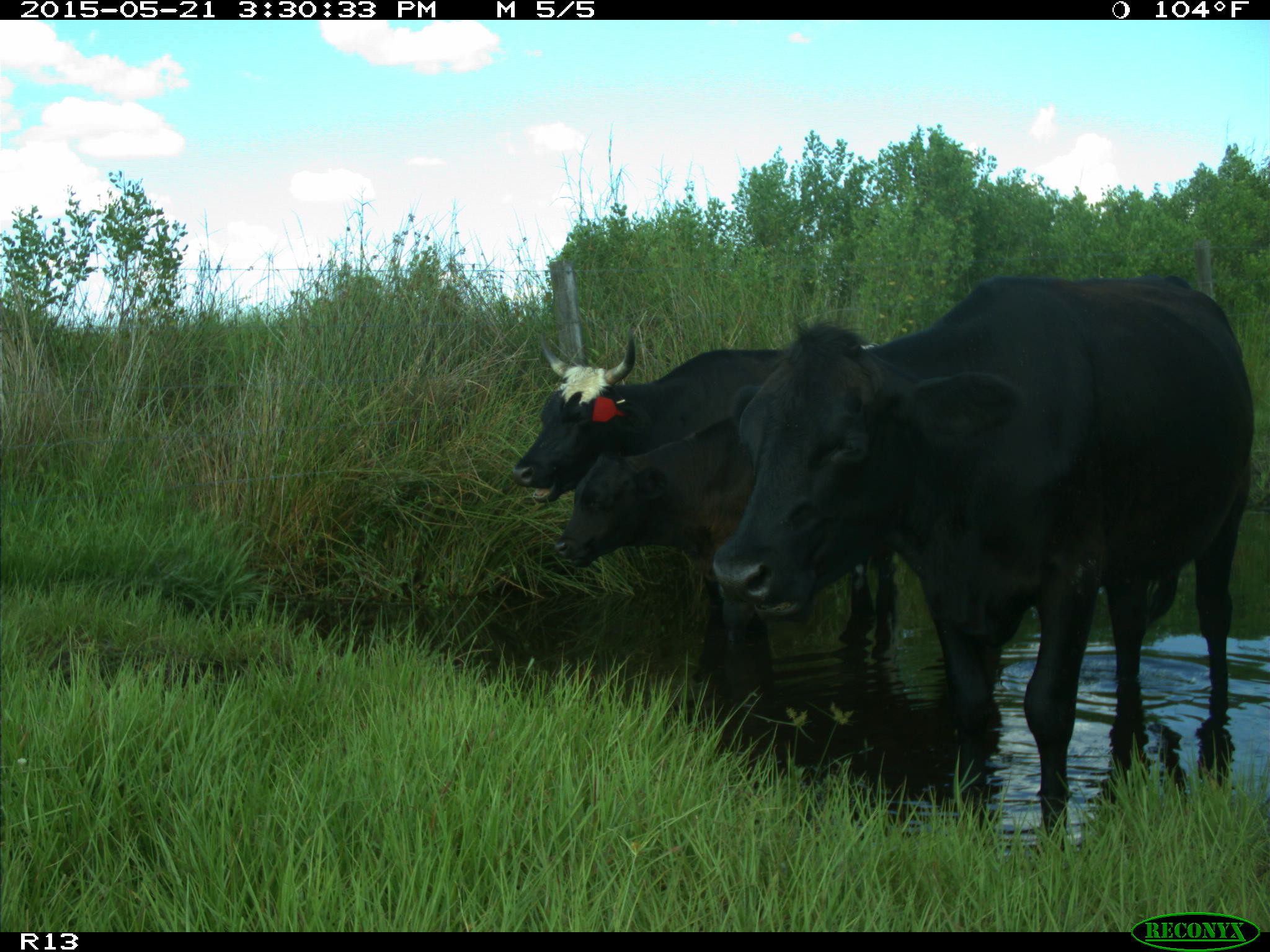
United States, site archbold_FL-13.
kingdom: Animalia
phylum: Chordata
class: Mammalia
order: Artiodactyla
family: Bovidae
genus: Bos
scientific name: Bos taurus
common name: domestic cow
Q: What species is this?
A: Bos taurus (domestic cow).